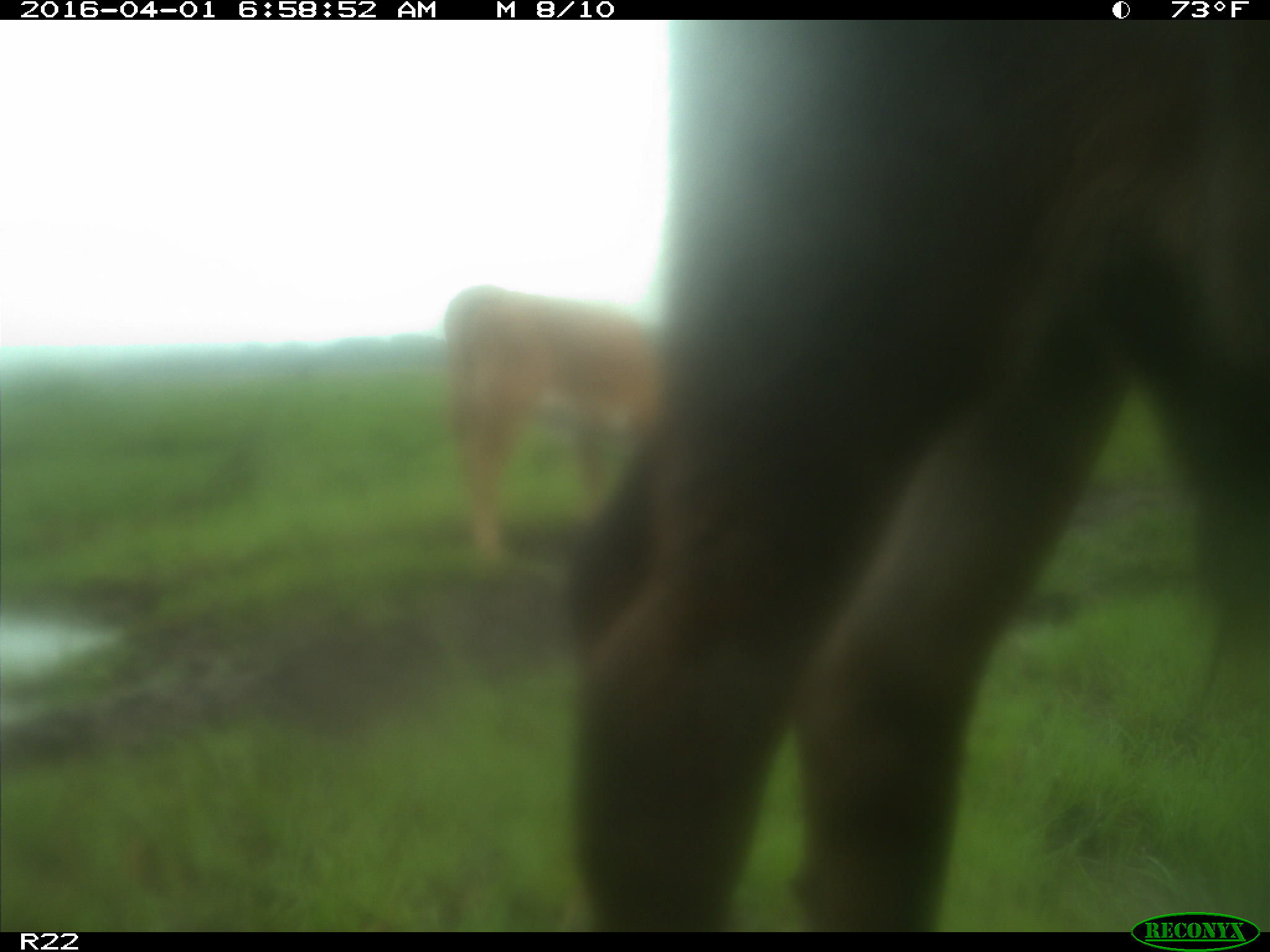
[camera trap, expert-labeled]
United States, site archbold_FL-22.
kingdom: Animalia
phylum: Chordata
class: Mammalia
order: Artiodactyla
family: Bovidae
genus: Bos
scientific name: Bos taurus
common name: domestic cow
Bos taurus (domestic cow).